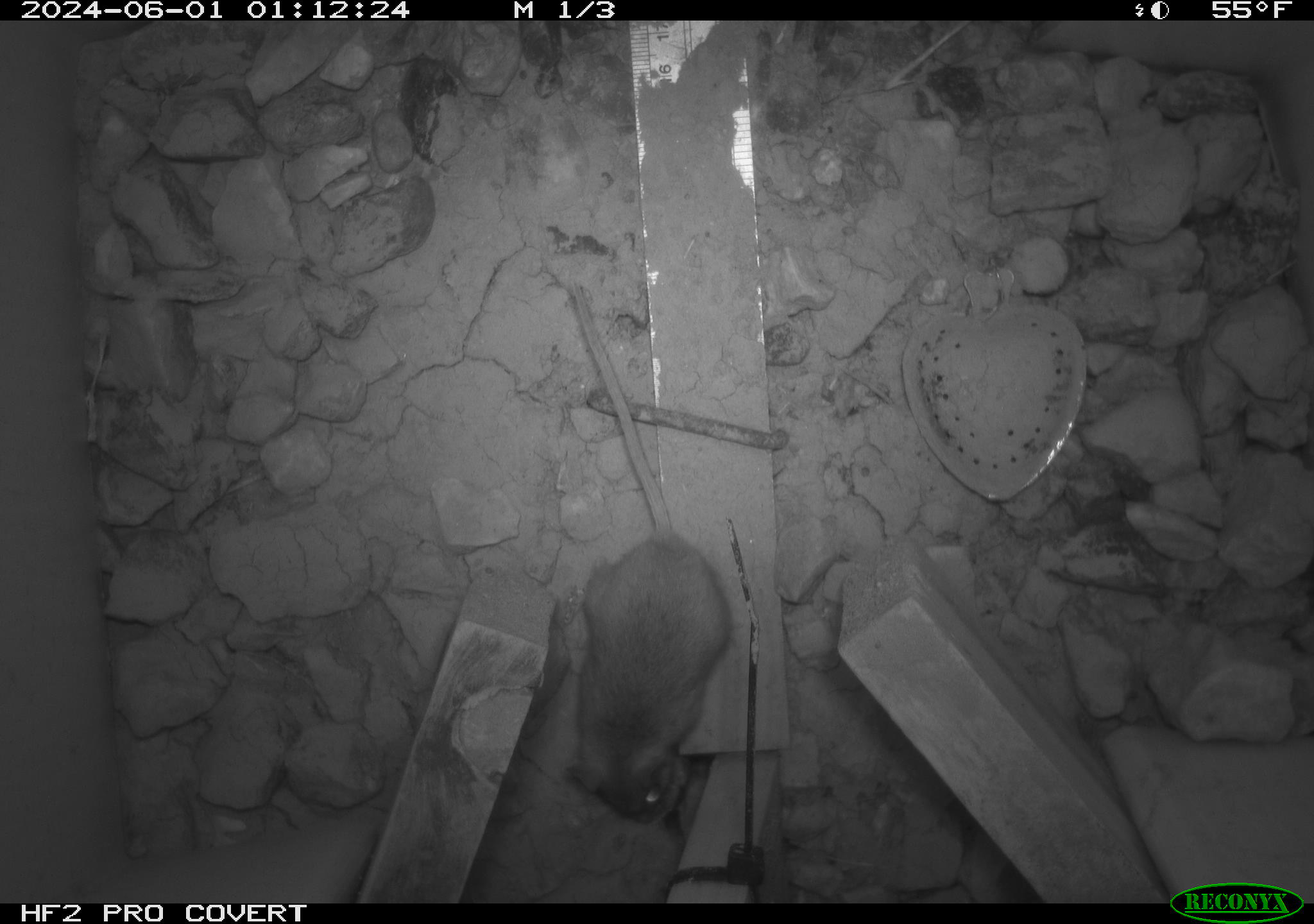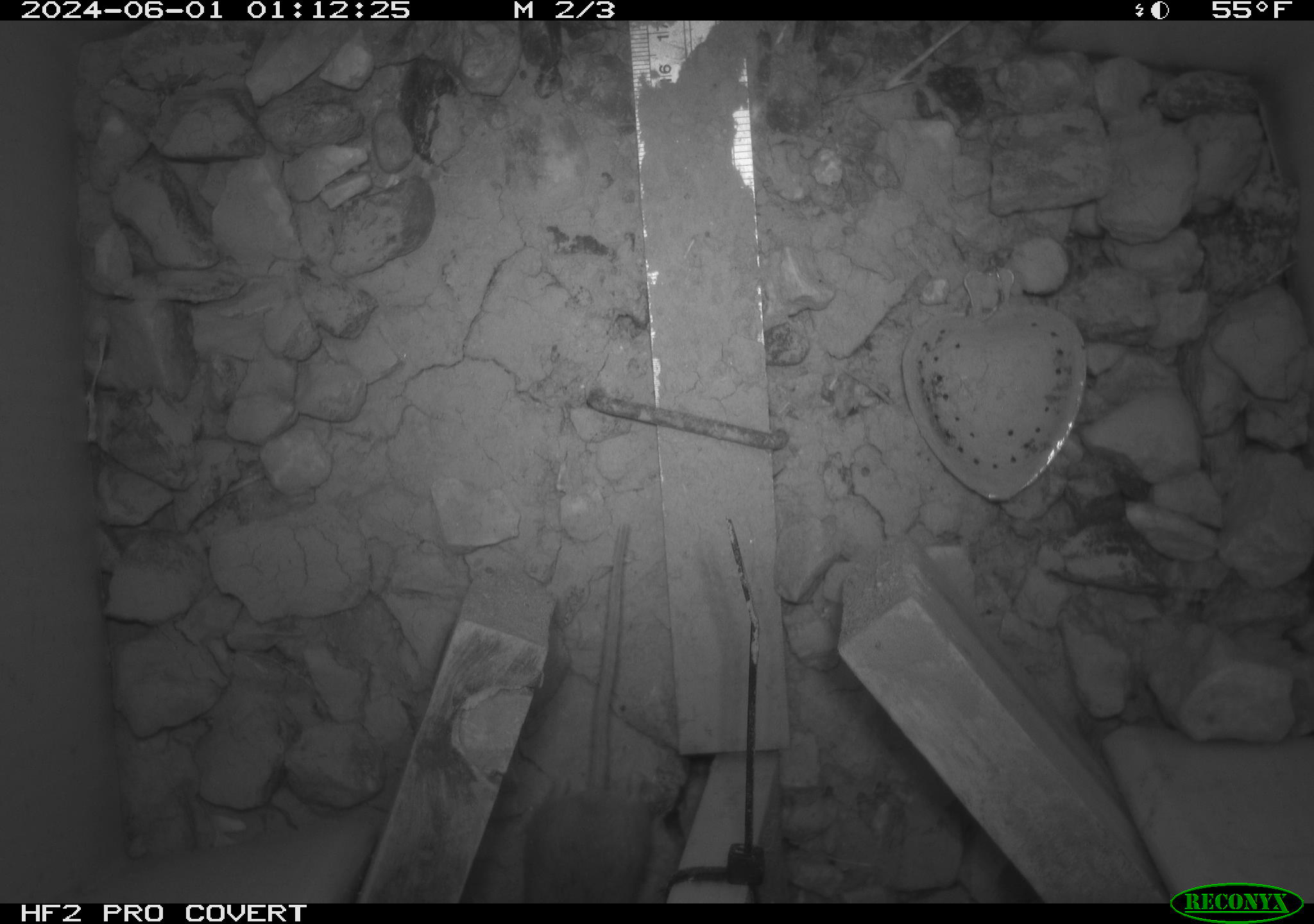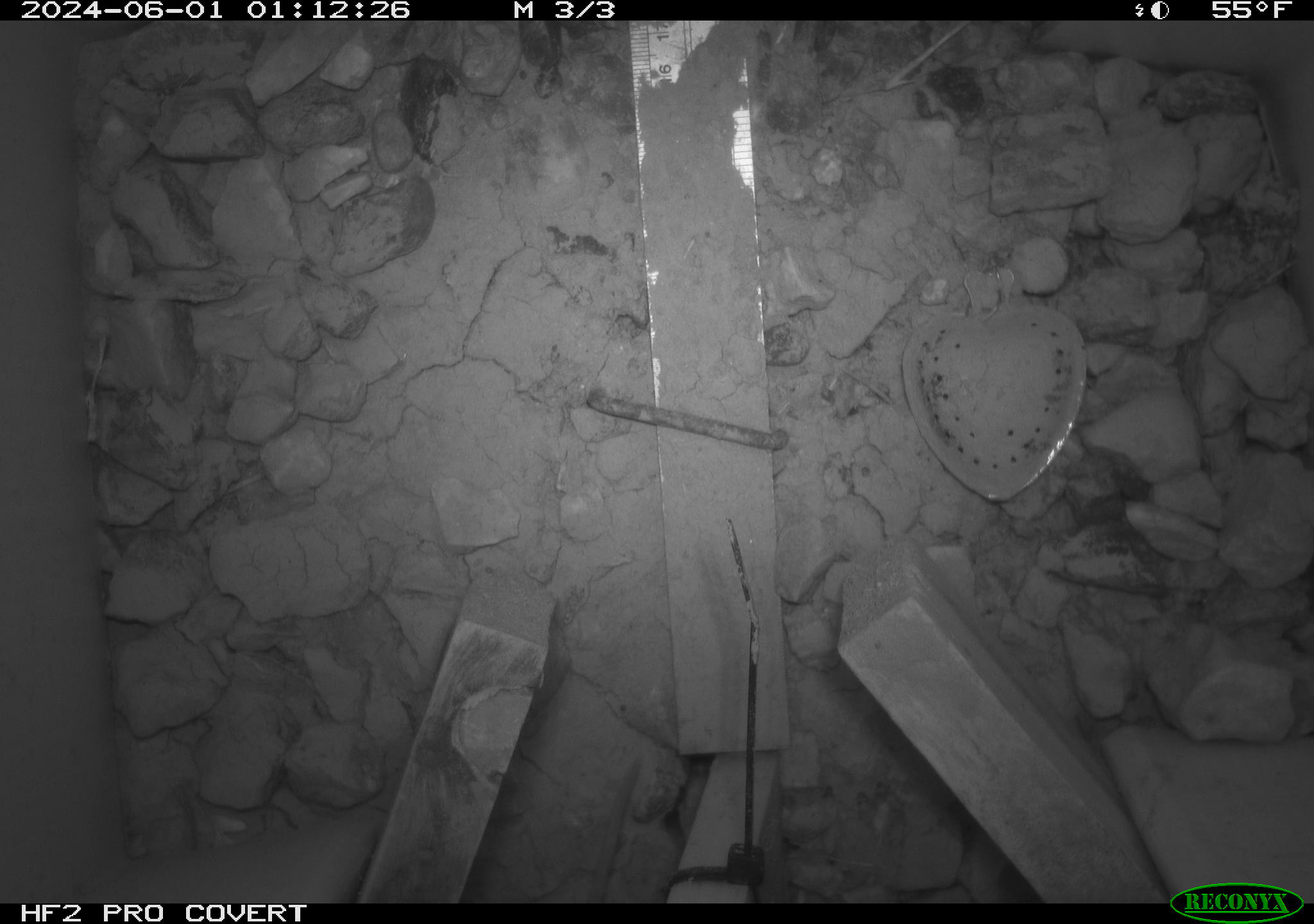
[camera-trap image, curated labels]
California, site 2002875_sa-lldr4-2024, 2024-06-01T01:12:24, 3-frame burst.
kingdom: Animalia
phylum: Chordata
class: Mammalia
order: Rodentia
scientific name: Rodentia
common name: mouse species